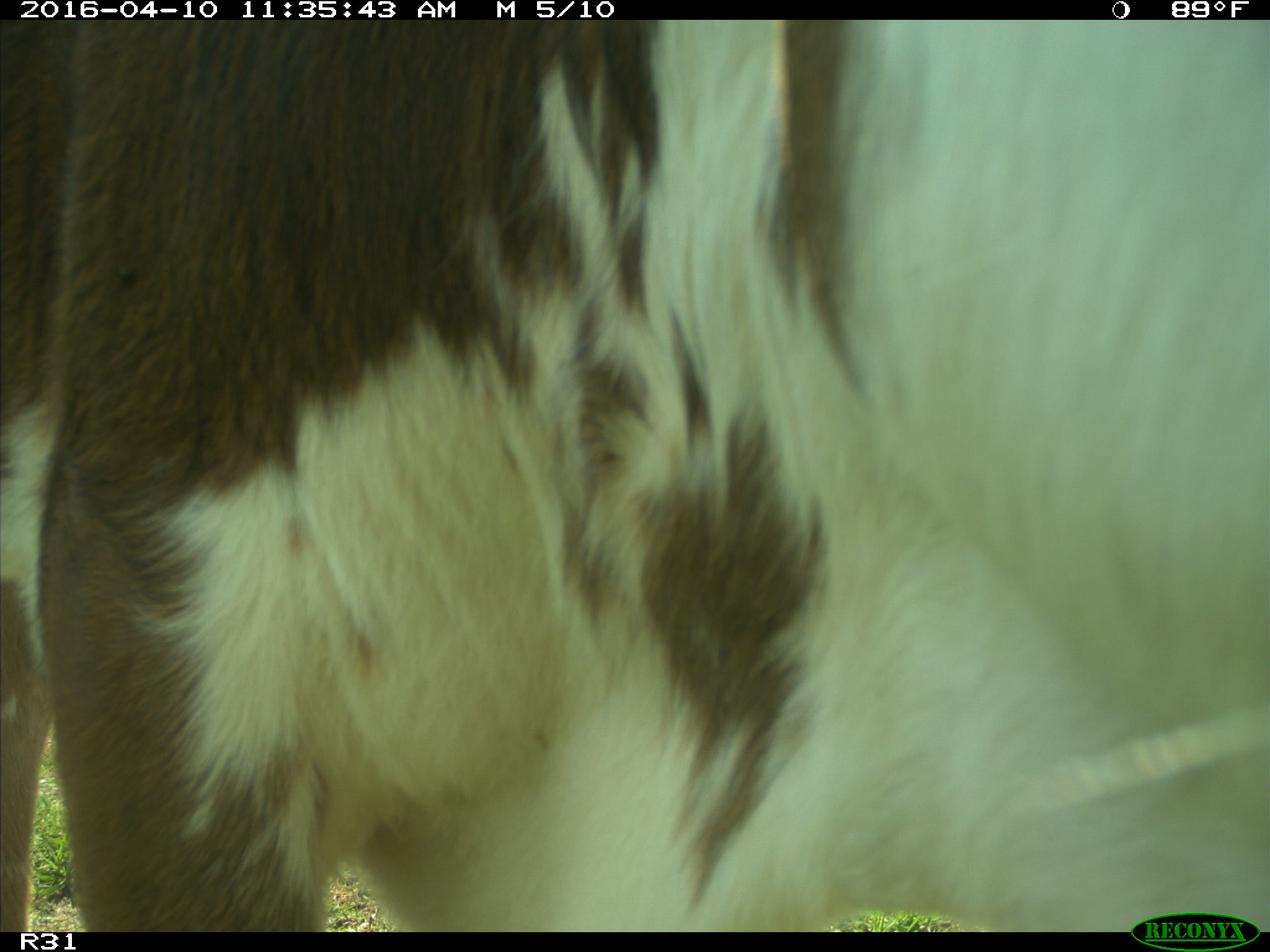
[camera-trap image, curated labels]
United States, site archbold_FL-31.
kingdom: Animalia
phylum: Chordata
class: Mammalia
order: Artiodactyla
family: Bovidae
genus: Bos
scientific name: Bos taurus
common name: domestic cow